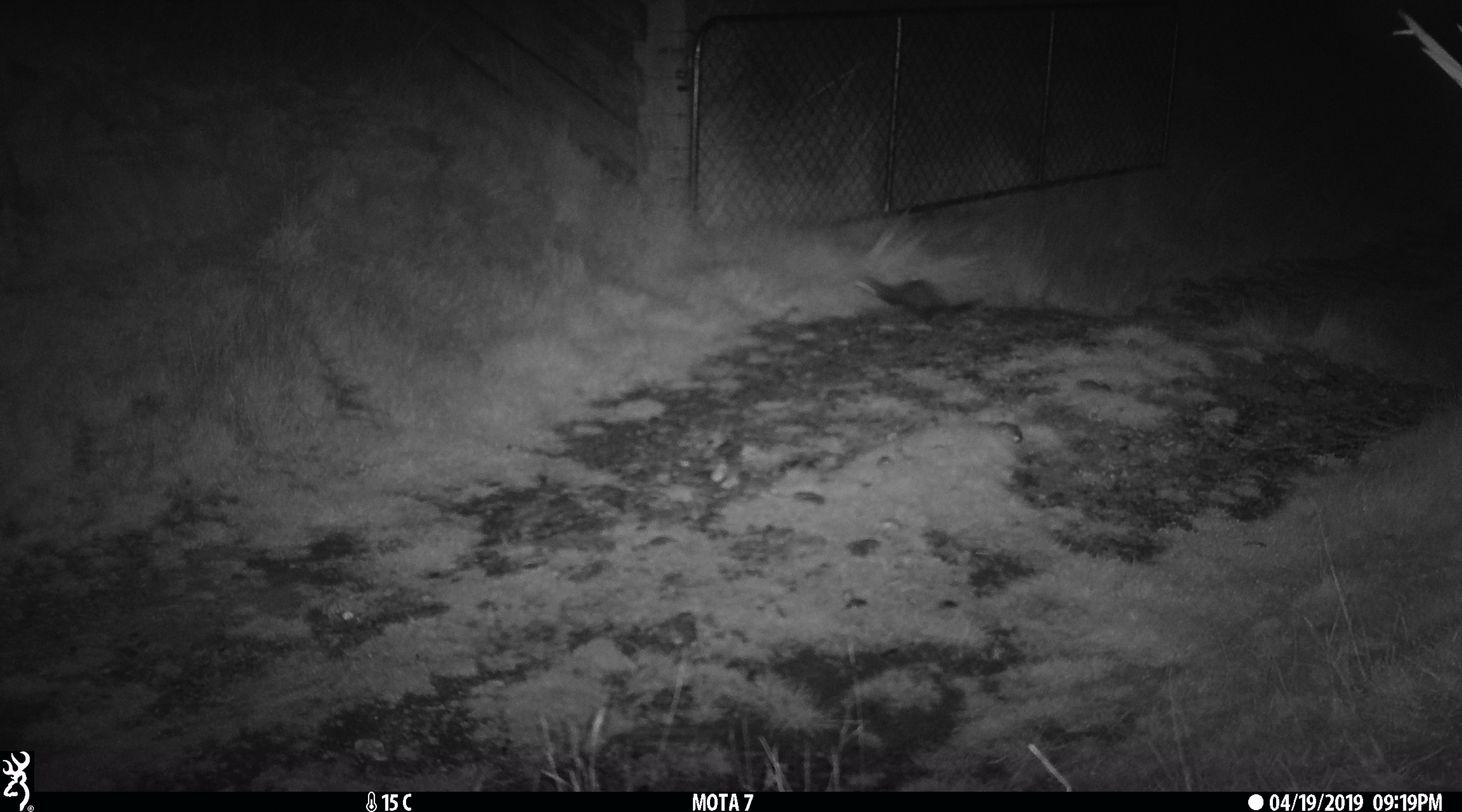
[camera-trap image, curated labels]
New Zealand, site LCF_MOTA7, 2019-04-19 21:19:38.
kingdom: Animalia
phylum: Chordata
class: Mammalia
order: Carnivora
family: Mustelidae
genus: Mustela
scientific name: Mustela furo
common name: ferret